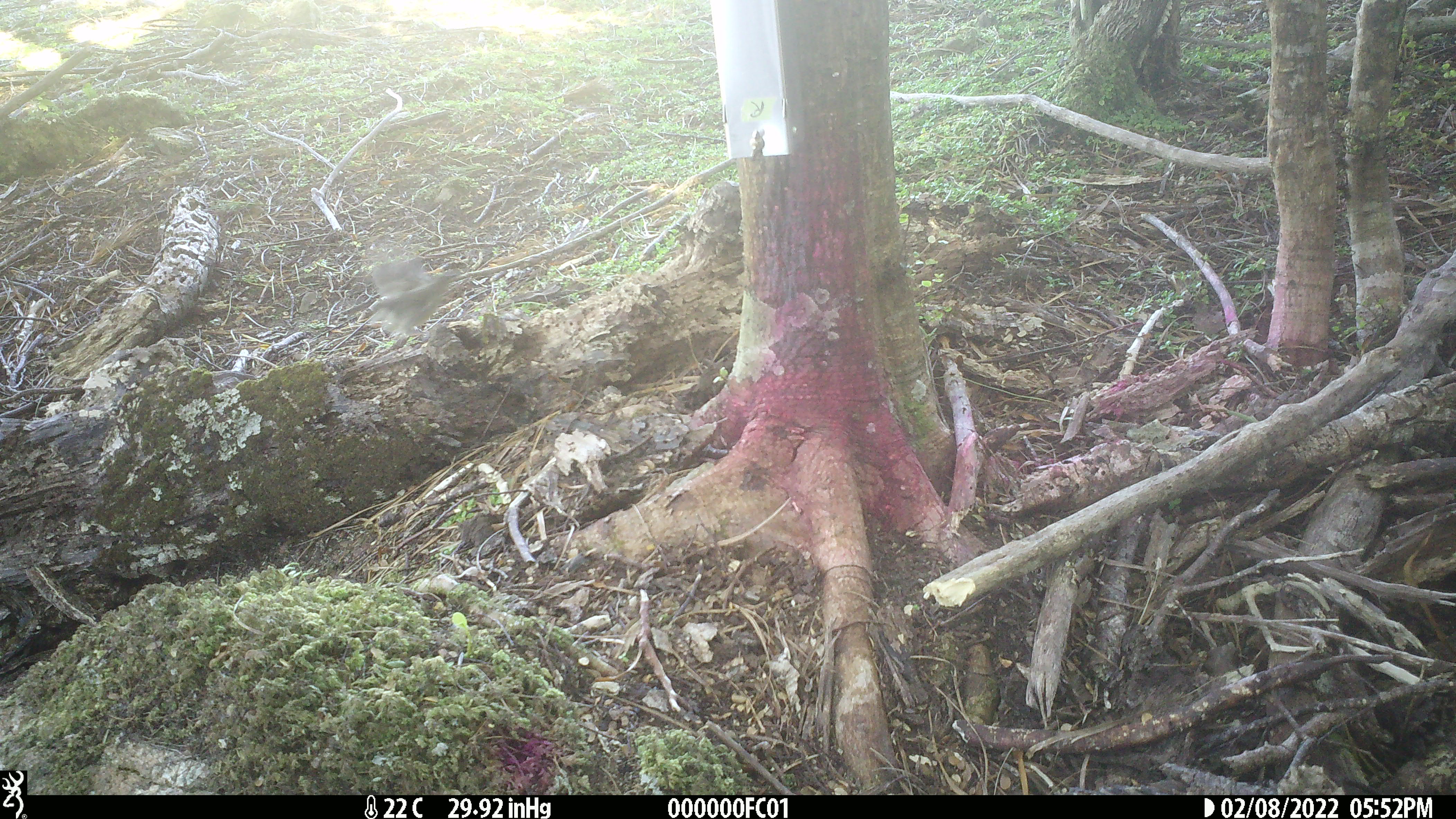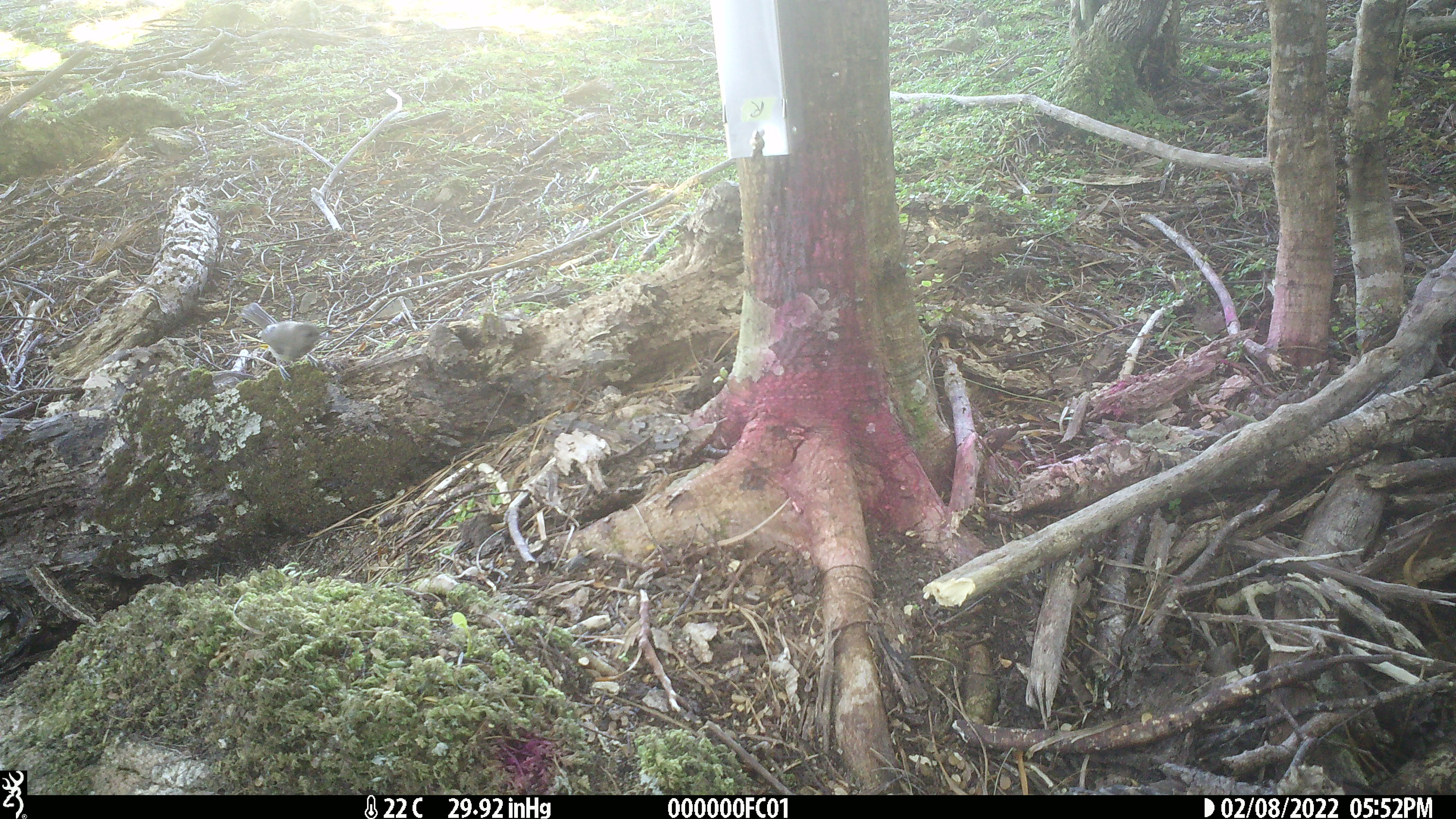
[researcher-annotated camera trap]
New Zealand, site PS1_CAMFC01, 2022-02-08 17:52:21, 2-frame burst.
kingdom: Animalia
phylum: Chordata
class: Aves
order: Passeriformes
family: Meliphagidae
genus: Anthornis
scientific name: Anthornis melanura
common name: new zealand bellbird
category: bellbird